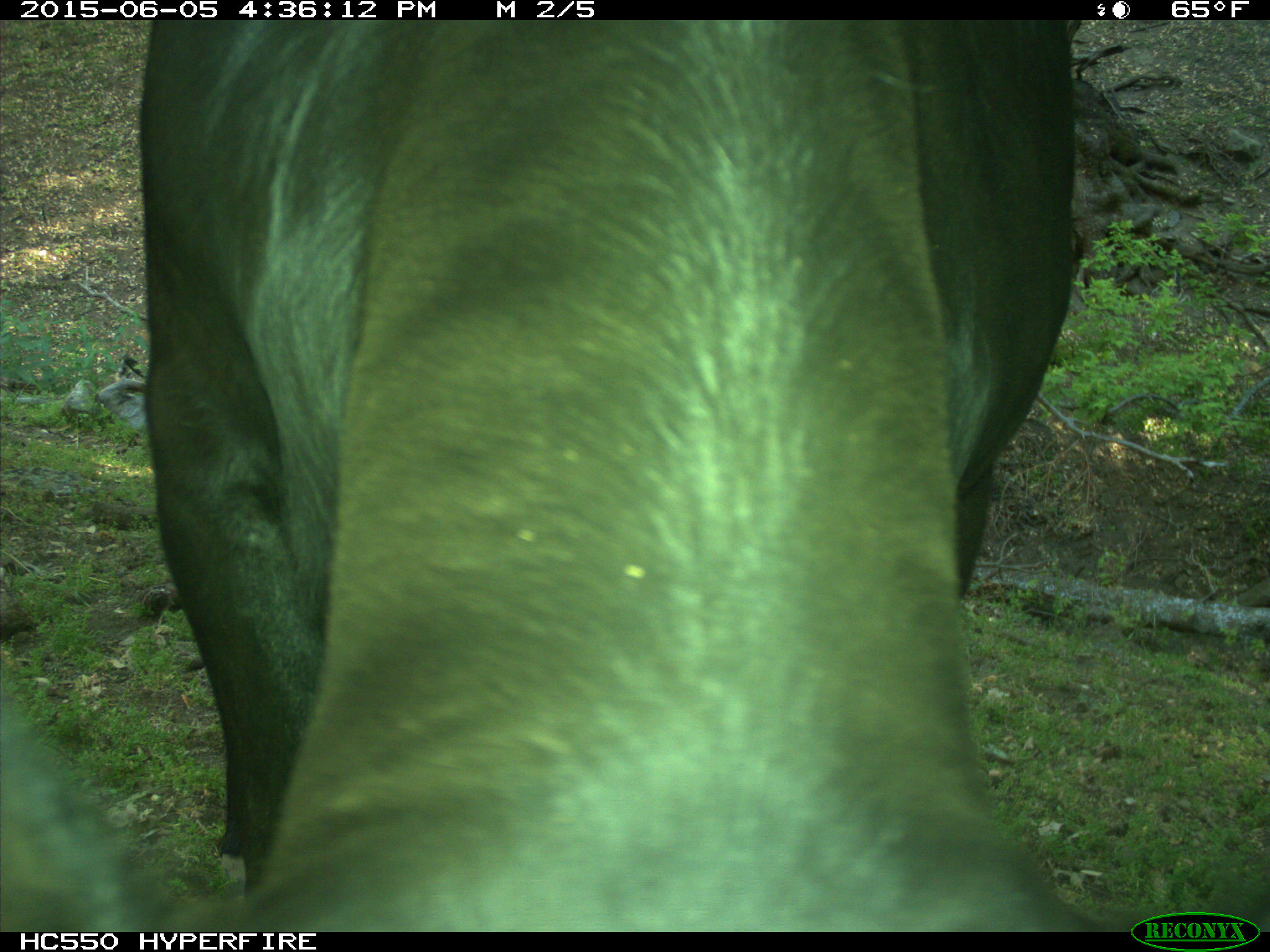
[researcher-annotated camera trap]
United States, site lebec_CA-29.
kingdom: Animalia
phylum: Chordata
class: Mammalia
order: Artiodactyla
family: Bovidae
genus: Bos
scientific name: Bos taurus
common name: domestic cow